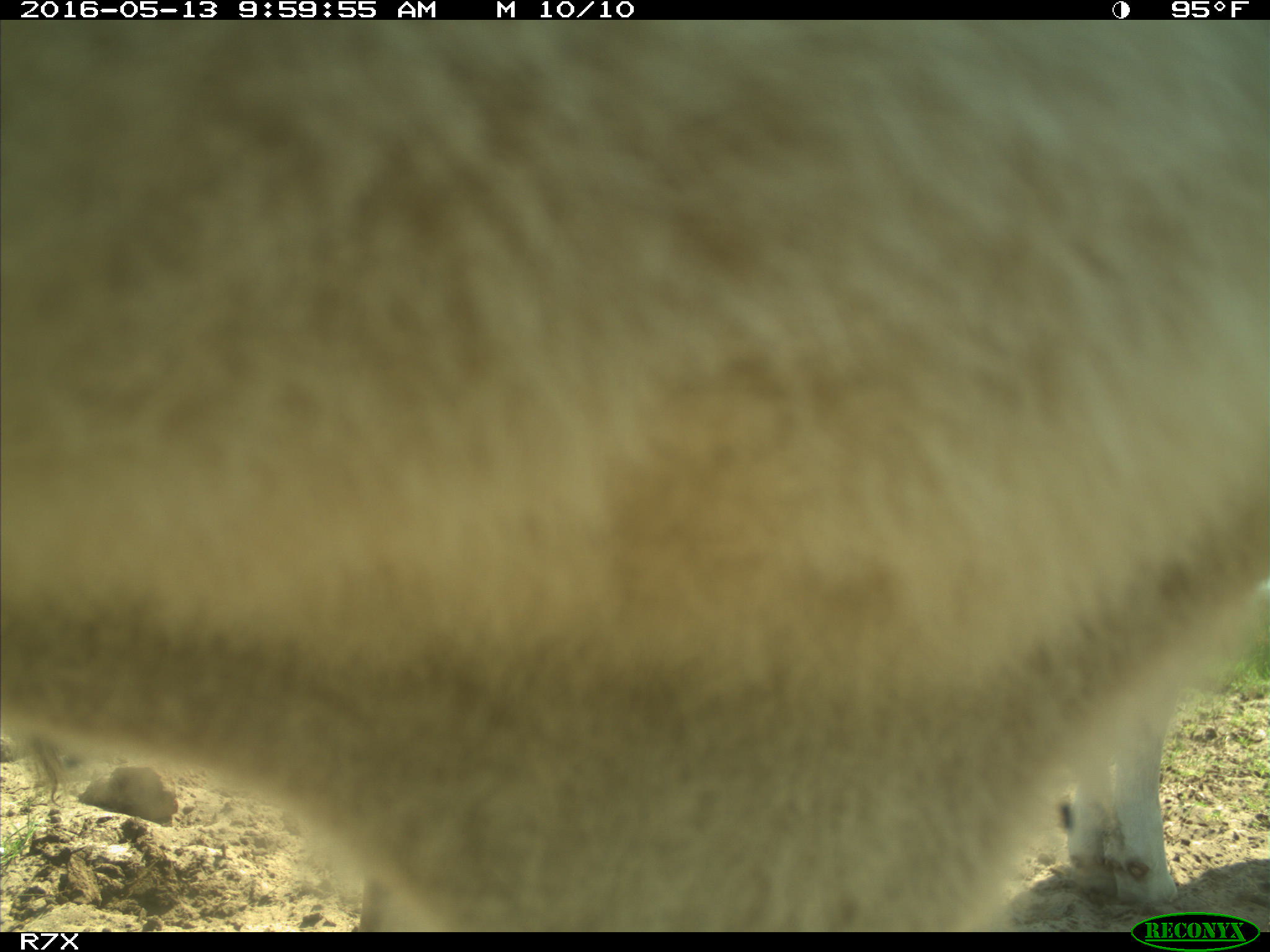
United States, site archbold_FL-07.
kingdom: Animalia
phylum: Chordata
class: Mammalia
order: Artiodactyla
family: Bovidae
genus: Bos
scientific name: Bos taurus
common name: domestic cow